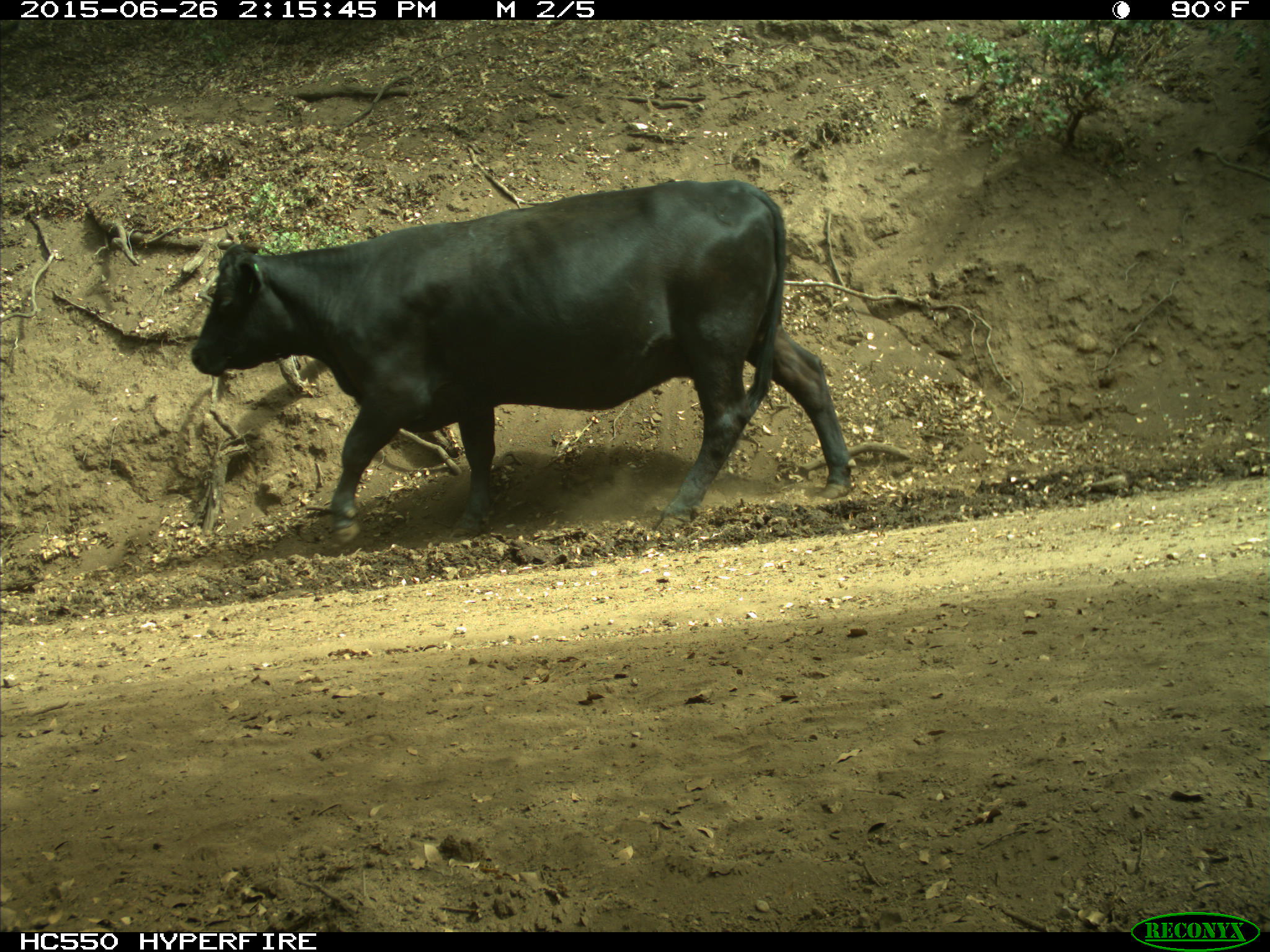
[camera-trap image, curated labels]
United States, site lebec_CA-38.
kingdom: Animalia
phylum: Chordata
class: Mammalia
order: Artiodactyla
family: Bovidae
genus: Bos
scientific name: Bos taurus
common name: domestic cow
Bos taurus (domestic cow).